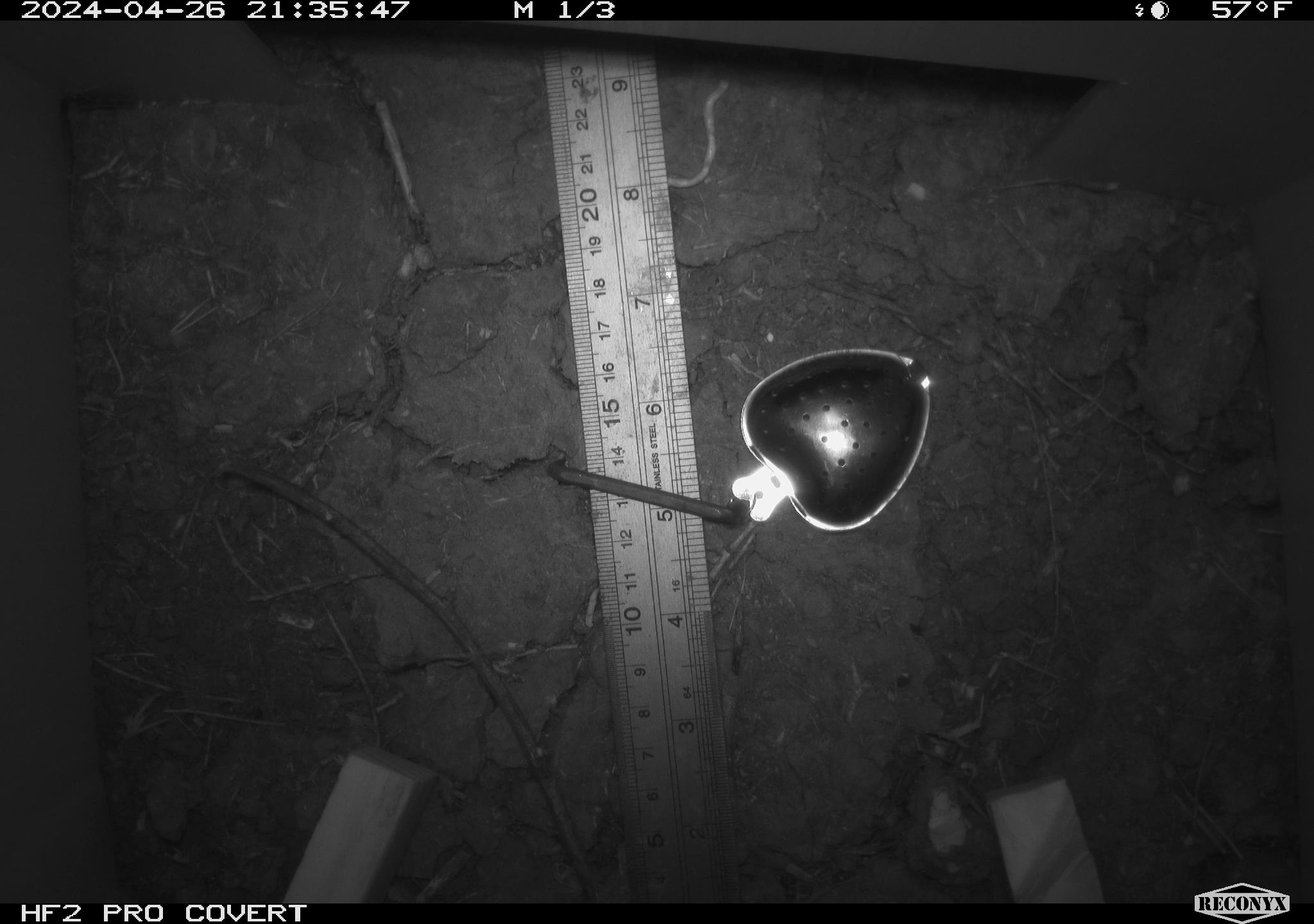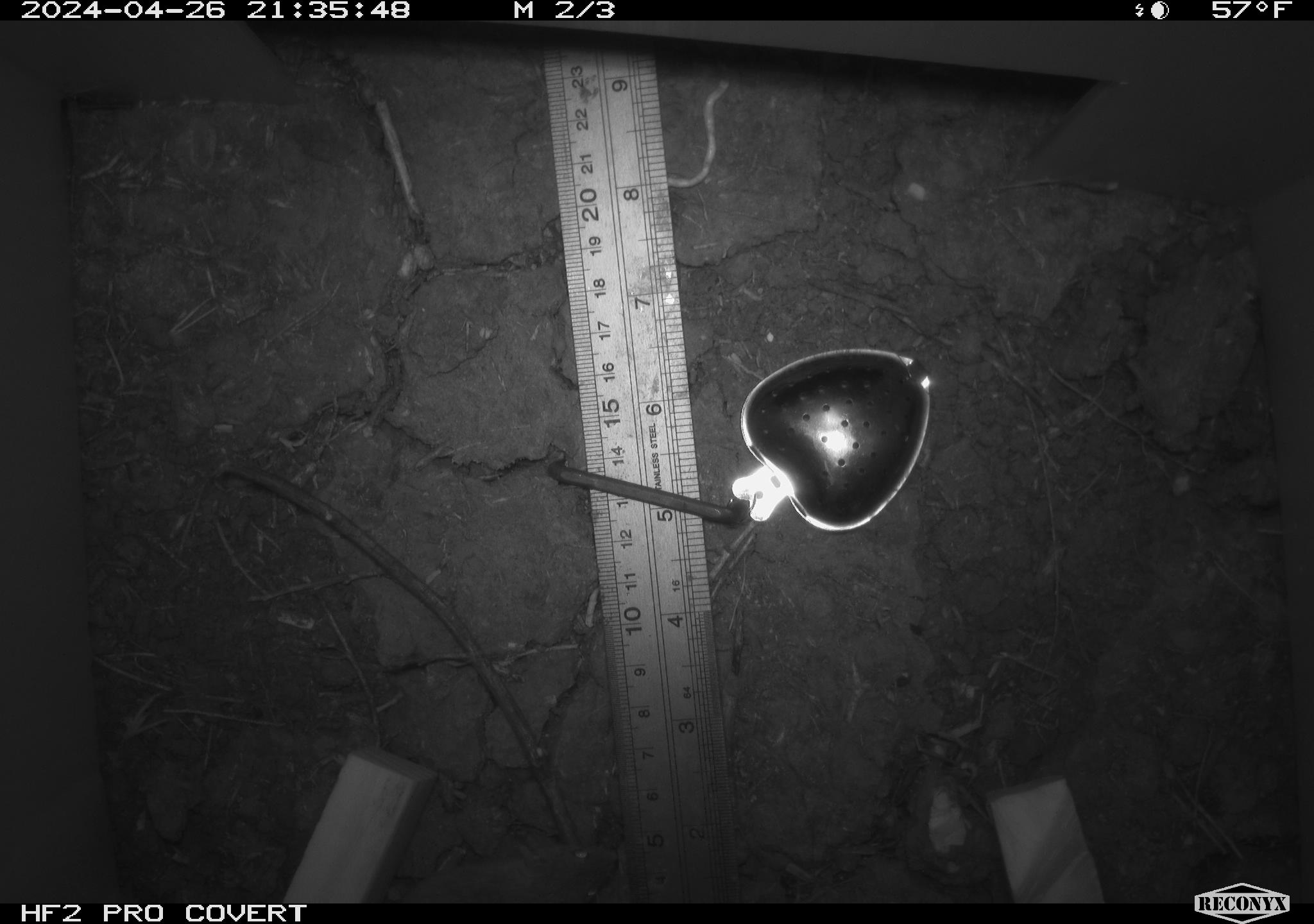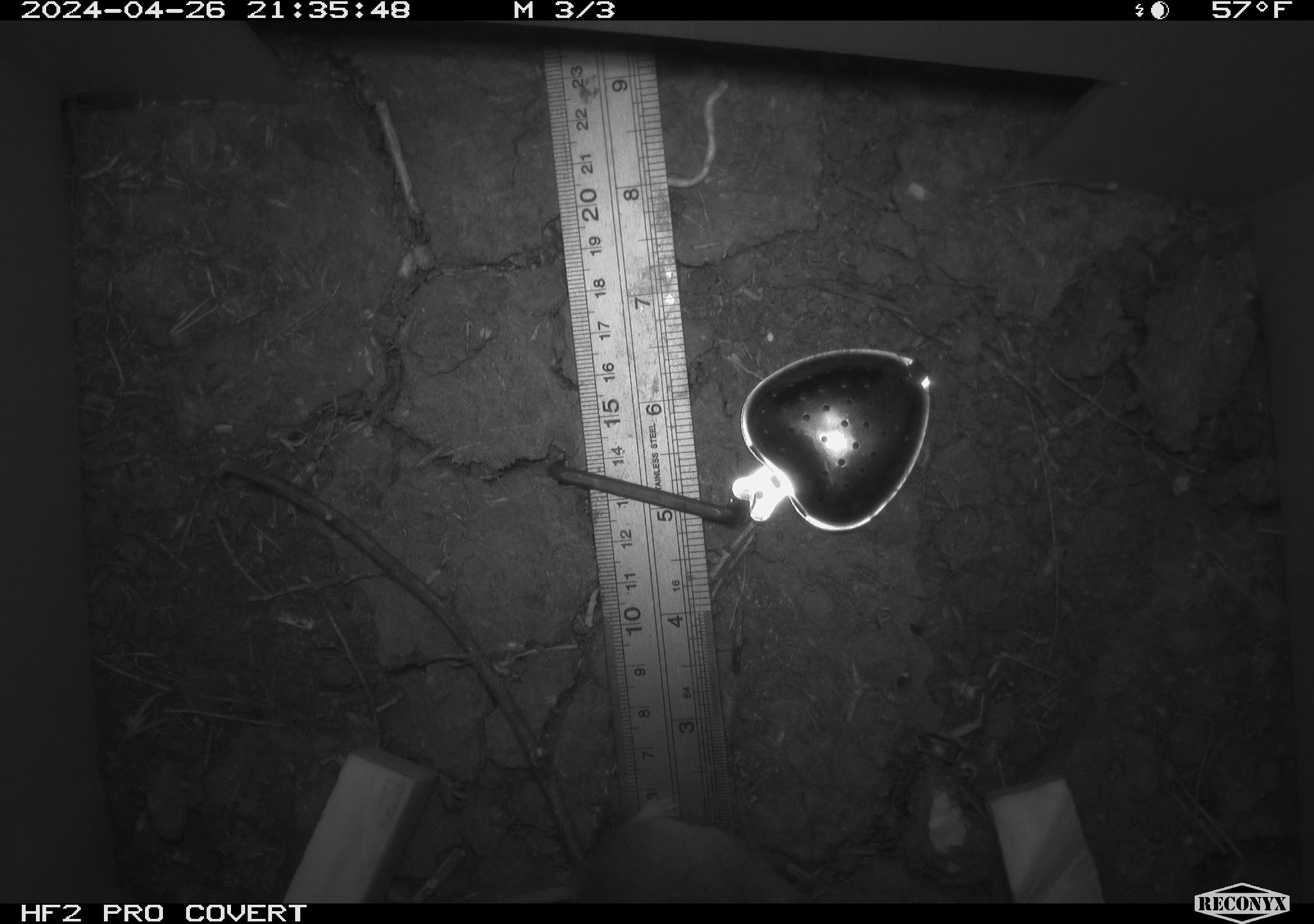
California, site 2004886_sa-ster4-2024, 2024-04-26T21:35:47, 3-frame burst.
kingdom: Animalia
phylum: Chordata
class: Mammalia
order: Rodentia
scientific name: Rodentia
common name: mouse species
Mouse species (Rodentia).